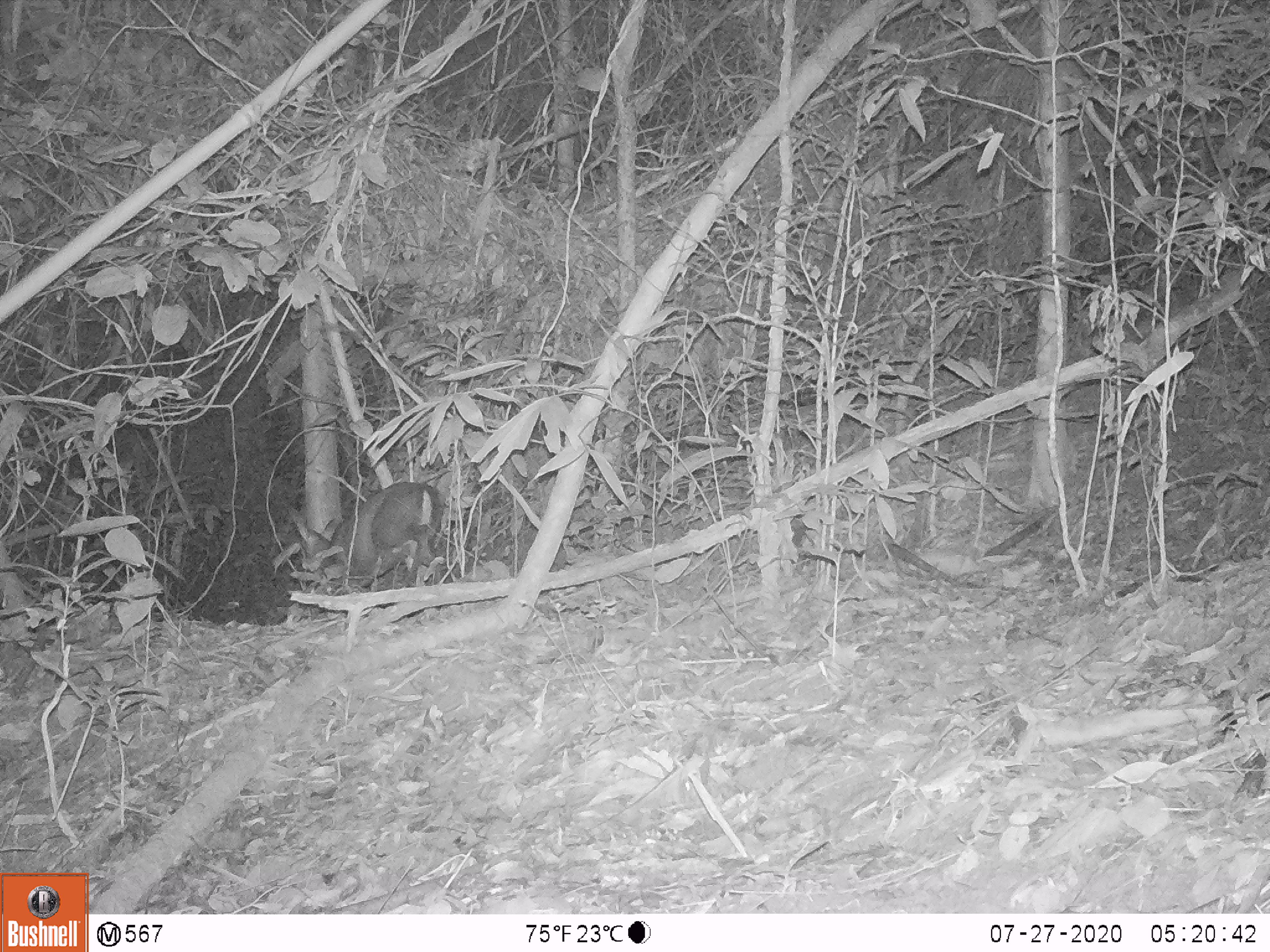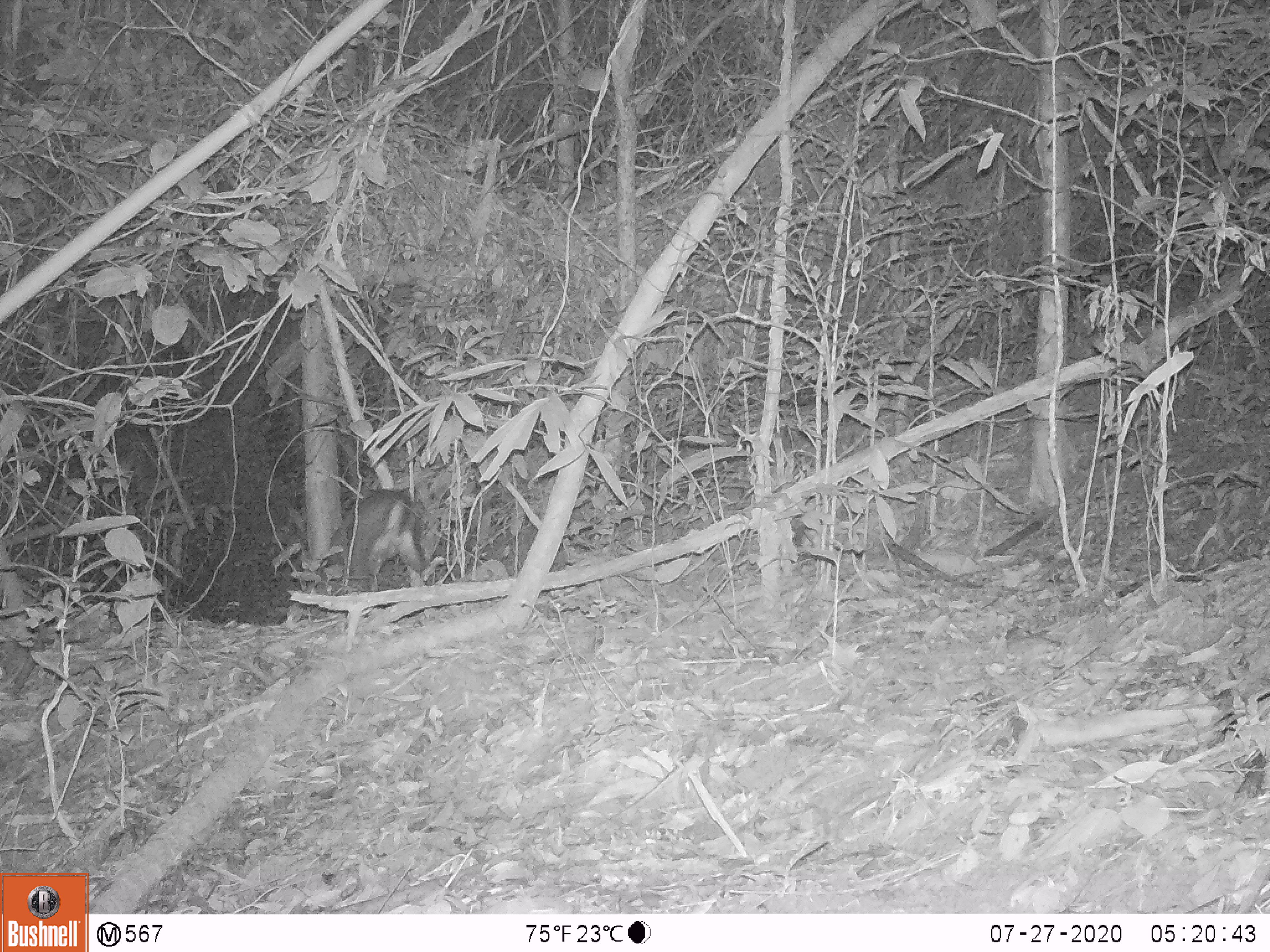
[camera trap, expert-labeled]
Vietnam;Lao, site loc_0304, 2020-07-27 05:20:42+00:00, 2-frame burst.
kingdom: Animalia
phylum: Chordata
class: Mammalia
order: Artiodactyla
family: Cervidae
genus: Muntiacus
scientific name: Muntiacus rooseveltorum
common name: roosevelt's muntjac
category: roosevelts muntjac group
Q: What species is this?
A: Roosevelts muntjac group (roosevelt's muntjac) (Muntiacus rooseveltorum).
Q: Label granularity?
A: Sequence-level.